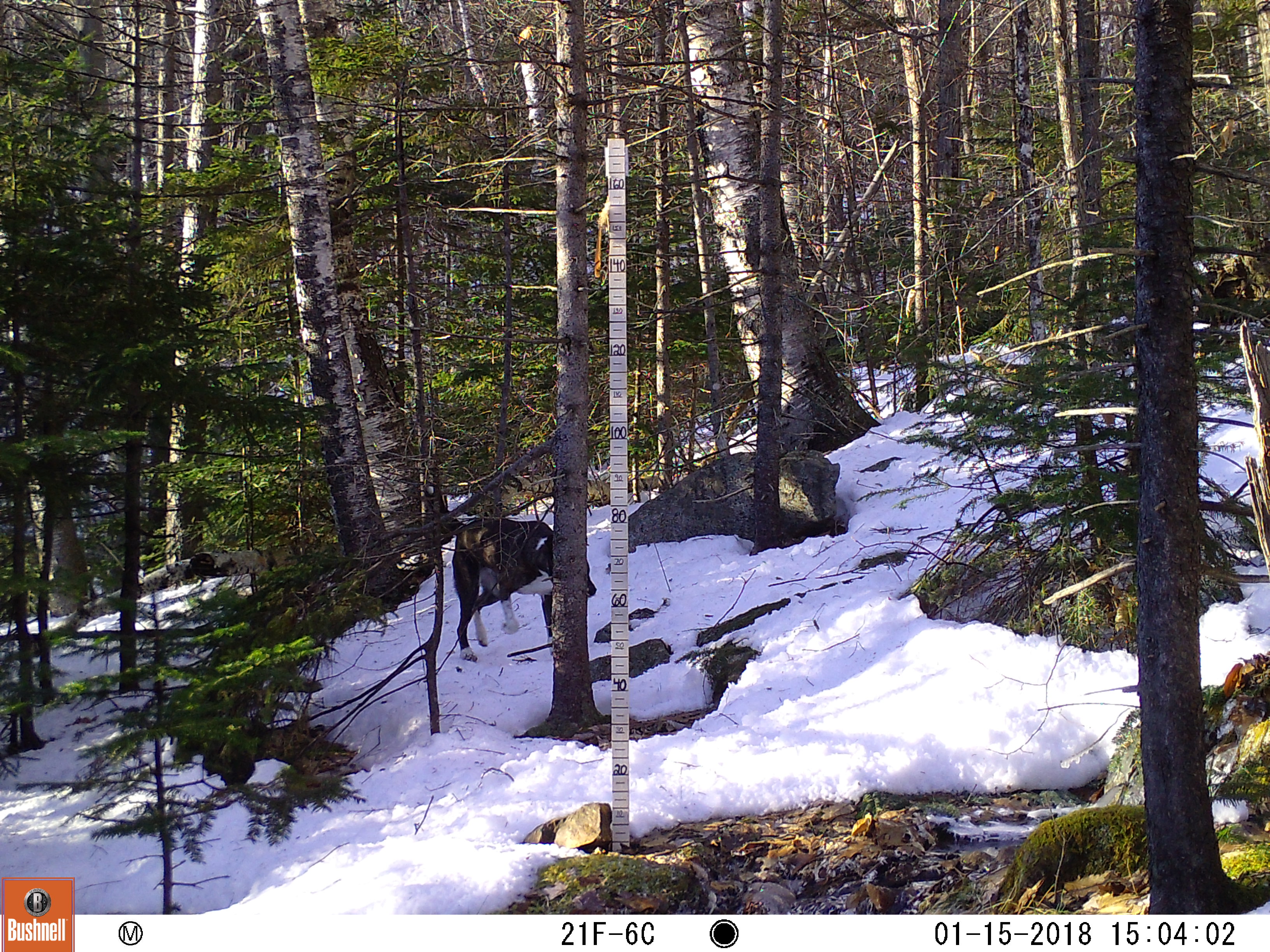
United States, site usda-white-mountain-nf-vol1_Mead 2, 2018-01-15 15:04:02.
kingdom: Animalia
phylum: Chordata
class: Mammalia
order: Carnivora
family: Canidae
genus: Canis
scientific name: Canis familiaris familiaris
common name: domestic dog